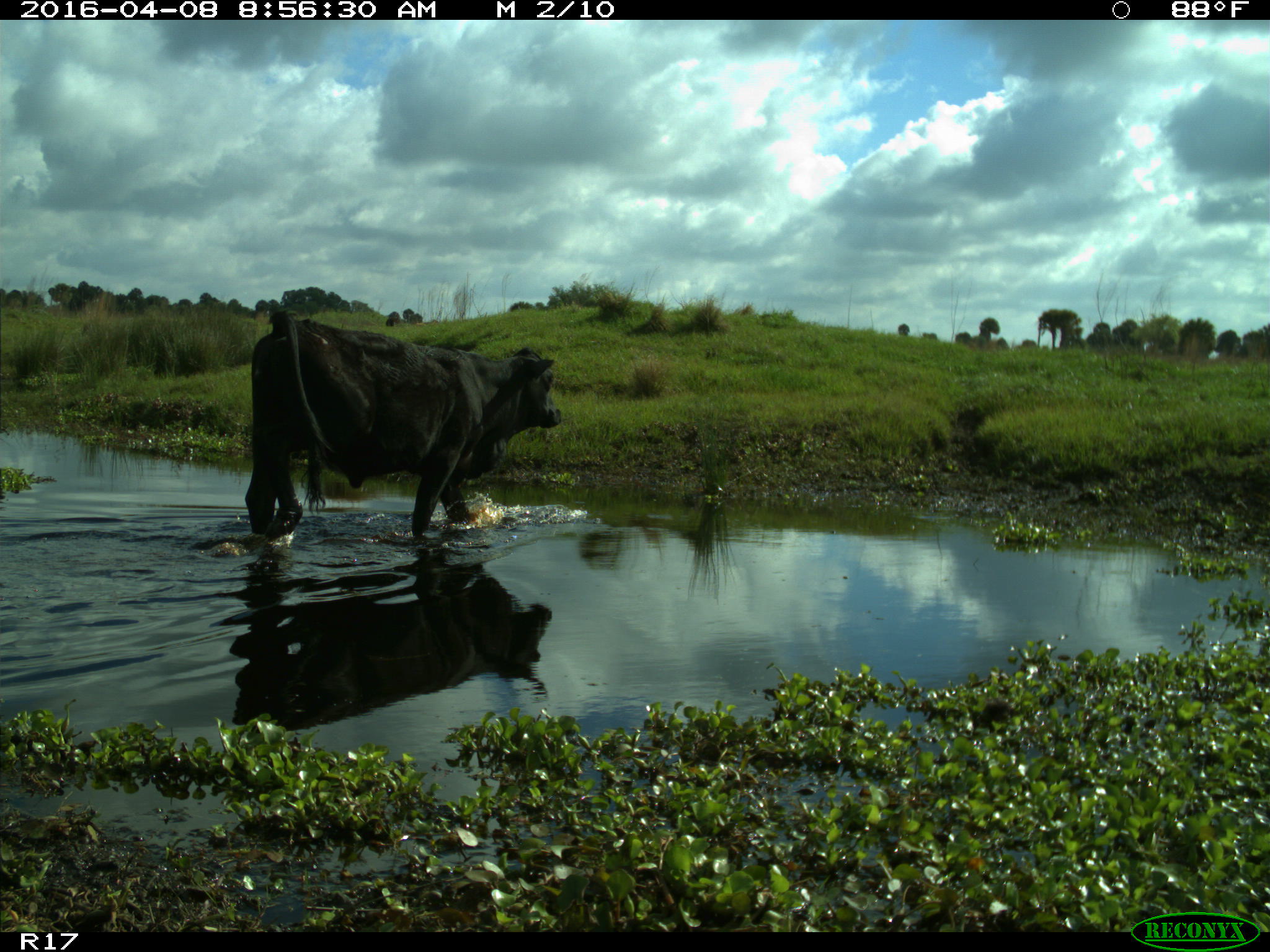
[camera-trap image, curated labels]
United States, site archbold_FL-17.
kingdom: Animalia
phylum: Chordata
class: Mammalia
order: Artiodactyla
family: Bovidae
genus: Bos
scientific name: Bos taurus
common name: domestic cow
Bos taurus (domestic cow).